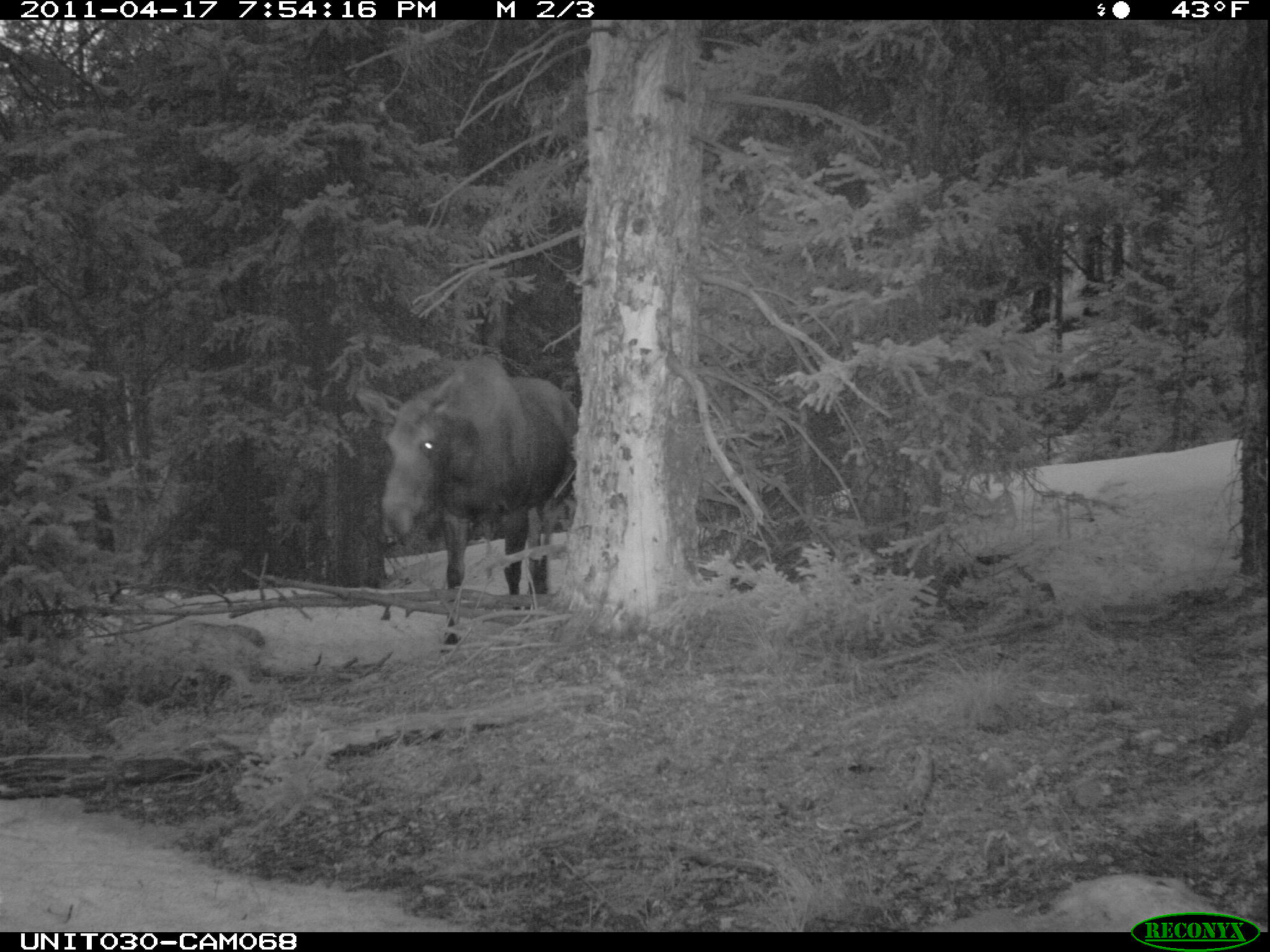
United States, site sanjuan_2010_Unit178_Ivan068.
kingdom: Animalia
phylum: Chordata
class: Mammalia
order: Artiodactyla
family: Cervidae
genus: Alces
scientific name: Alces alces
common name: moose